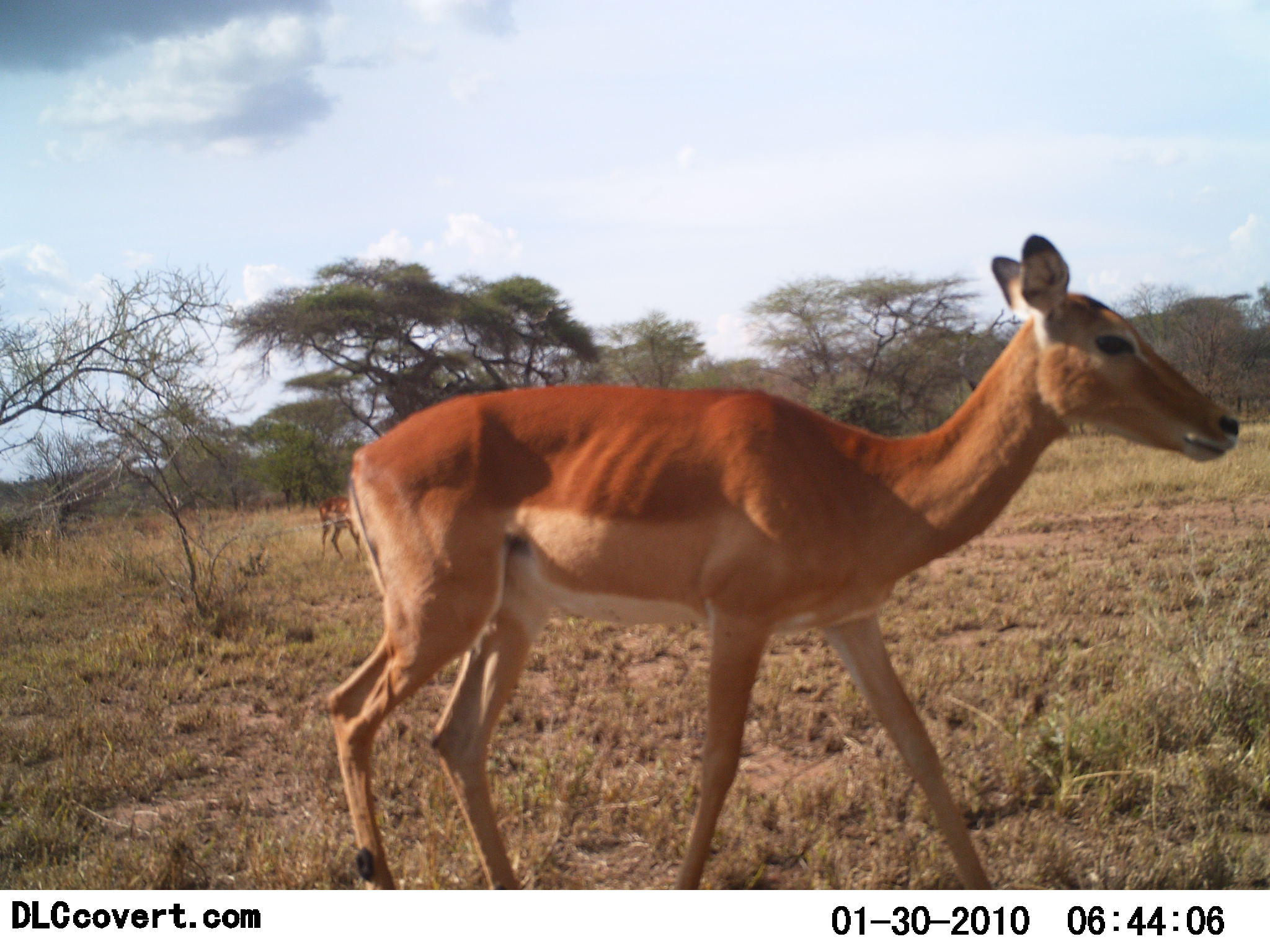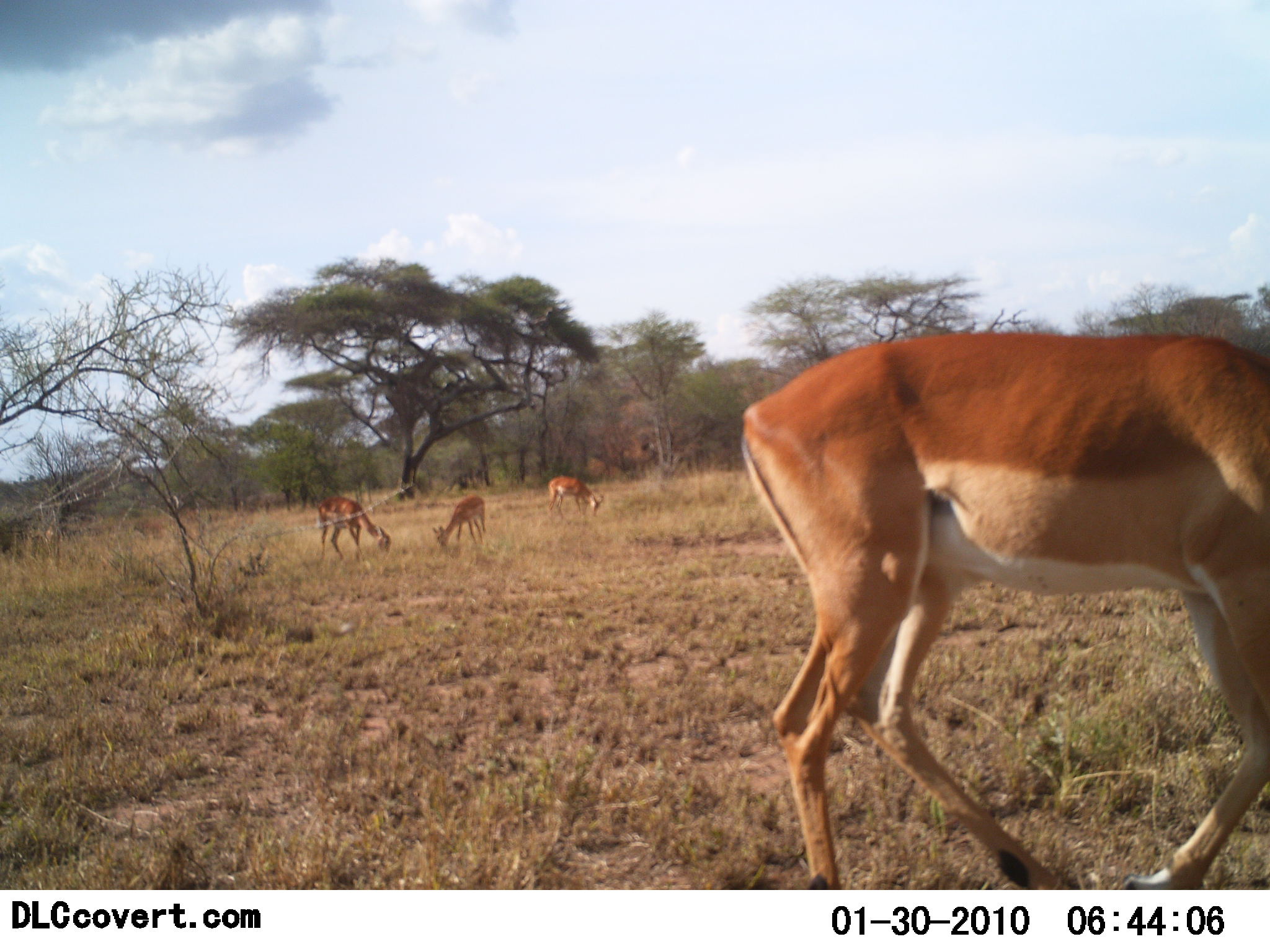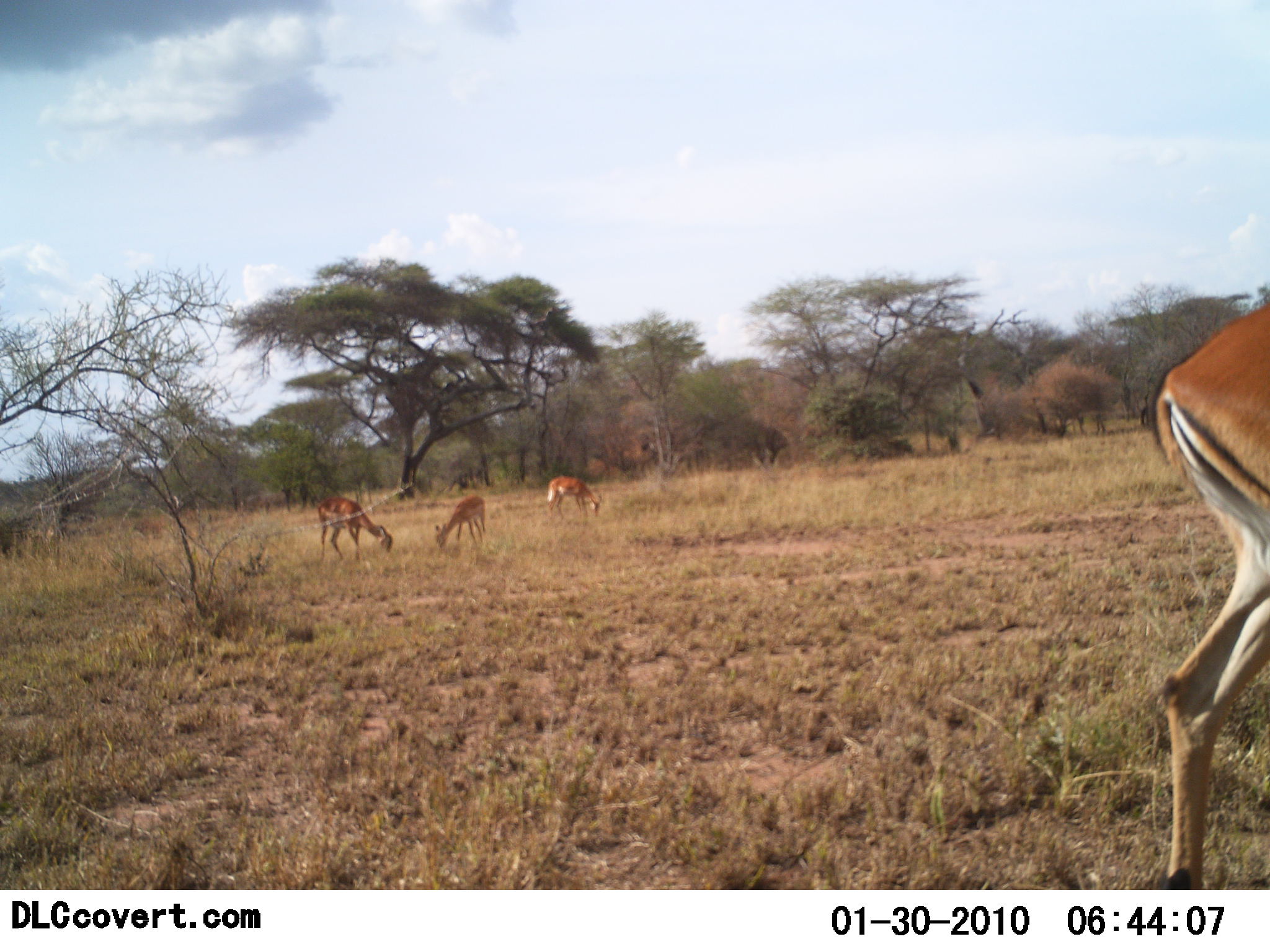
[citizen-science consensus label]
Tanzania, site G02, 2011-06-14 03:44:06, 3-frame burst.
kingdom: Animalia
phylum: Chordata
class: Mammalia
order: Artiodactyla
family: Bovidae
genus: Aepyceros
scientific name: Aepyceros melampus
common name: impala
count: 4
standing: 50%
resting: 10%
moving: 90%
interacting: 0%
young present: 0%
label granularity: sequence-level